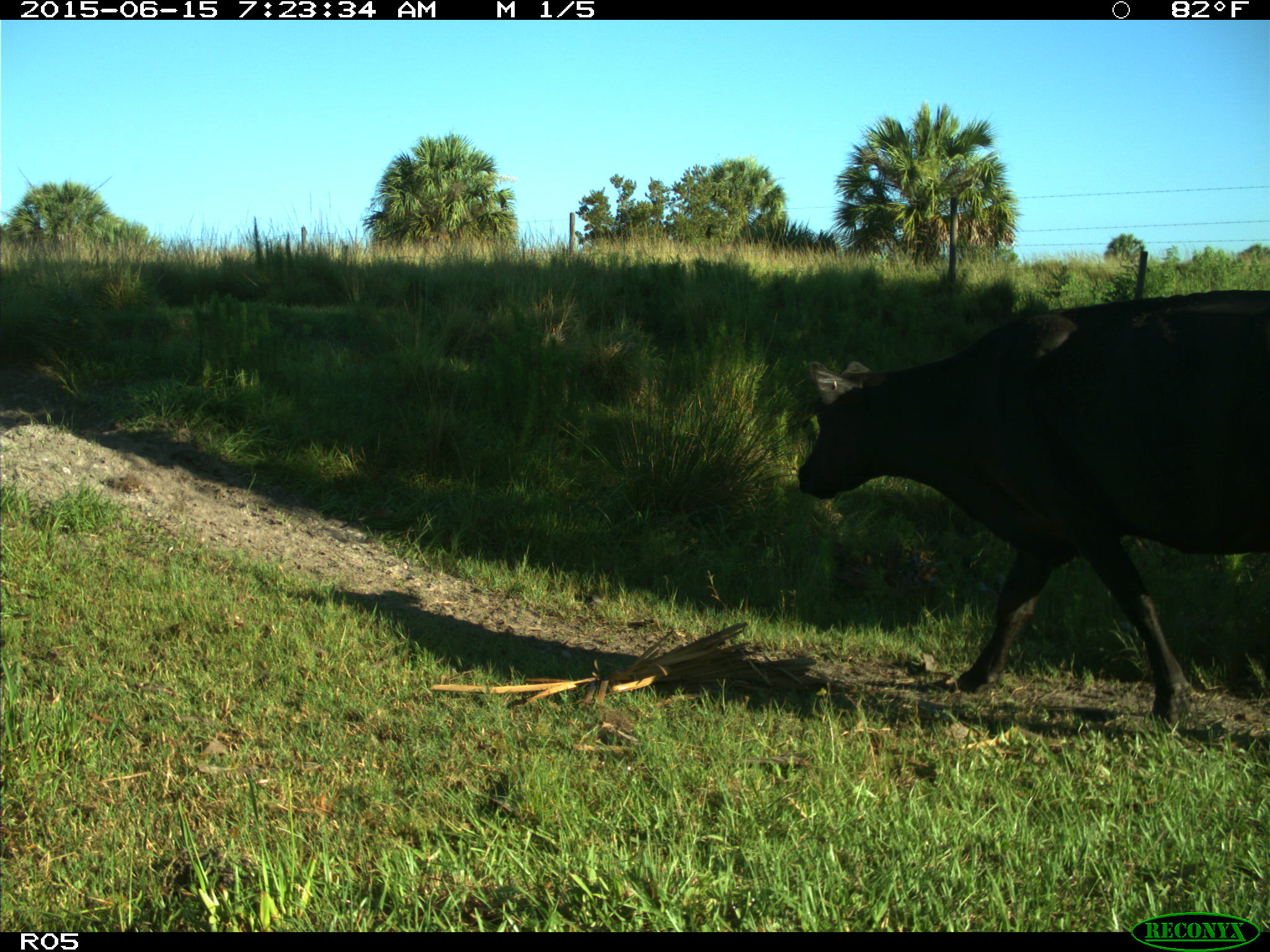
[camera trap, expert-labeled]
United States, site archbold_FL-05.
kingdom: Animalia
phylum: Chordata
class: Mammalia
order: Artiodactyla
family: Bovidae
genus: Bos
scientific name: Bos taurus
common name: domestic cow